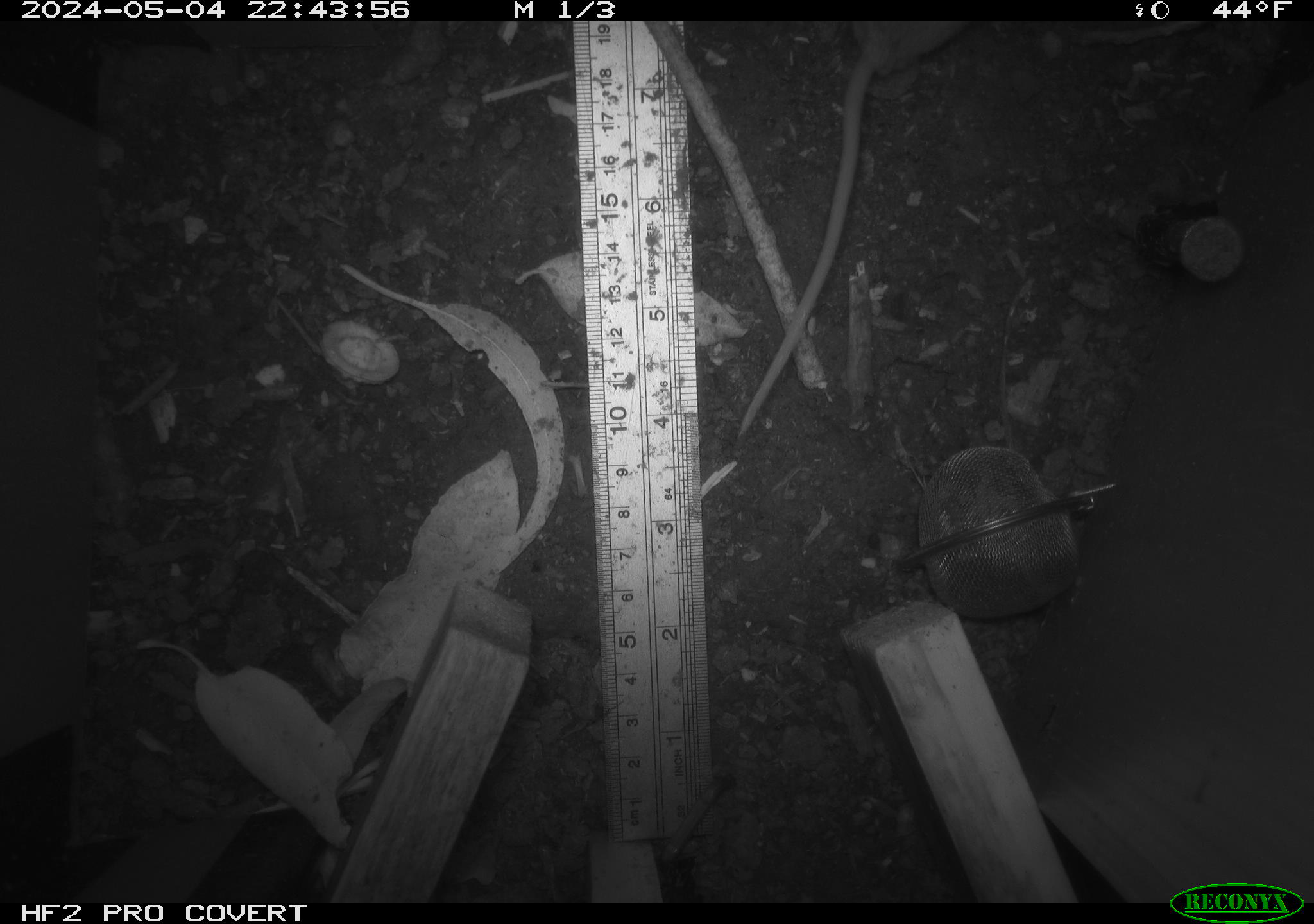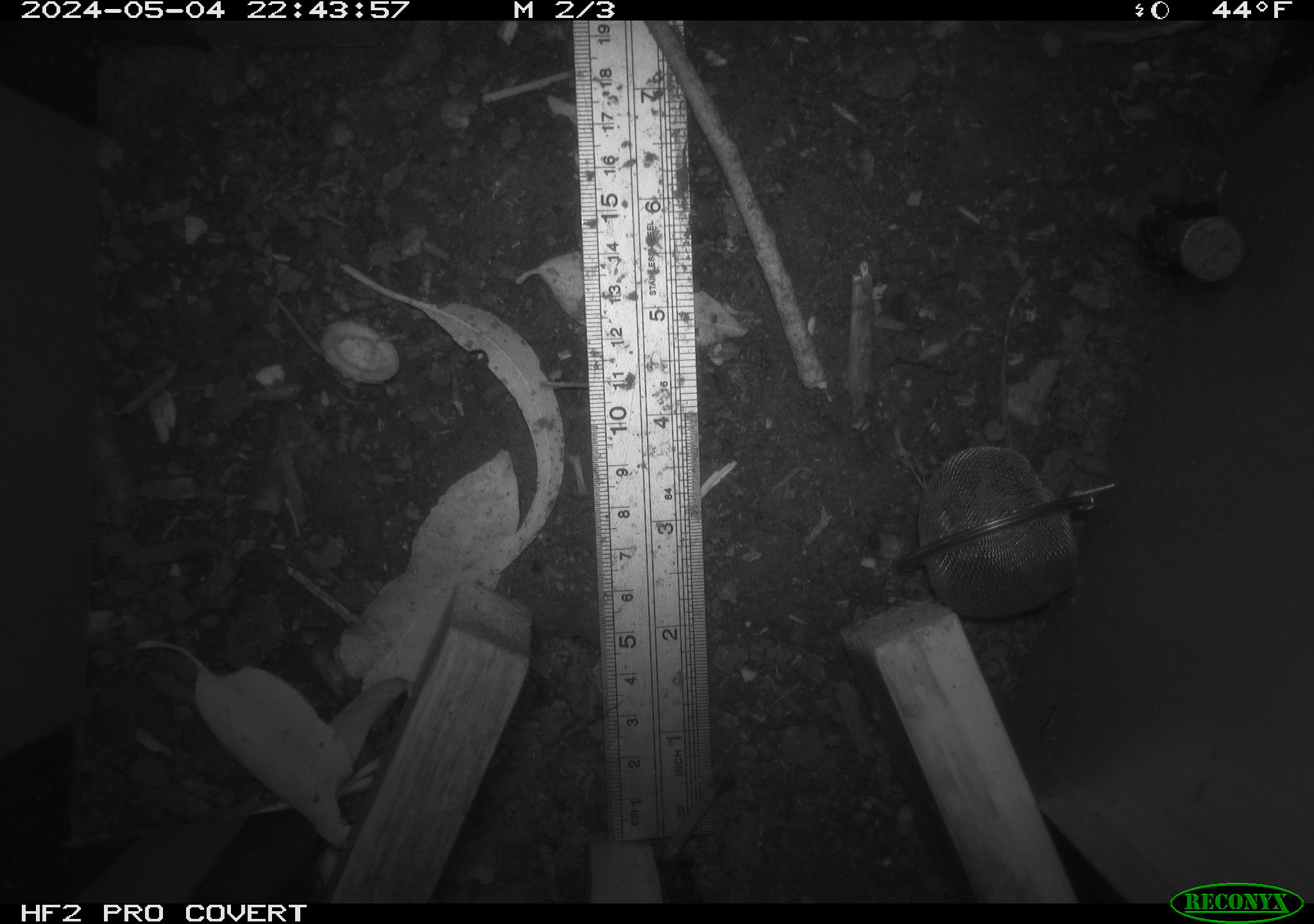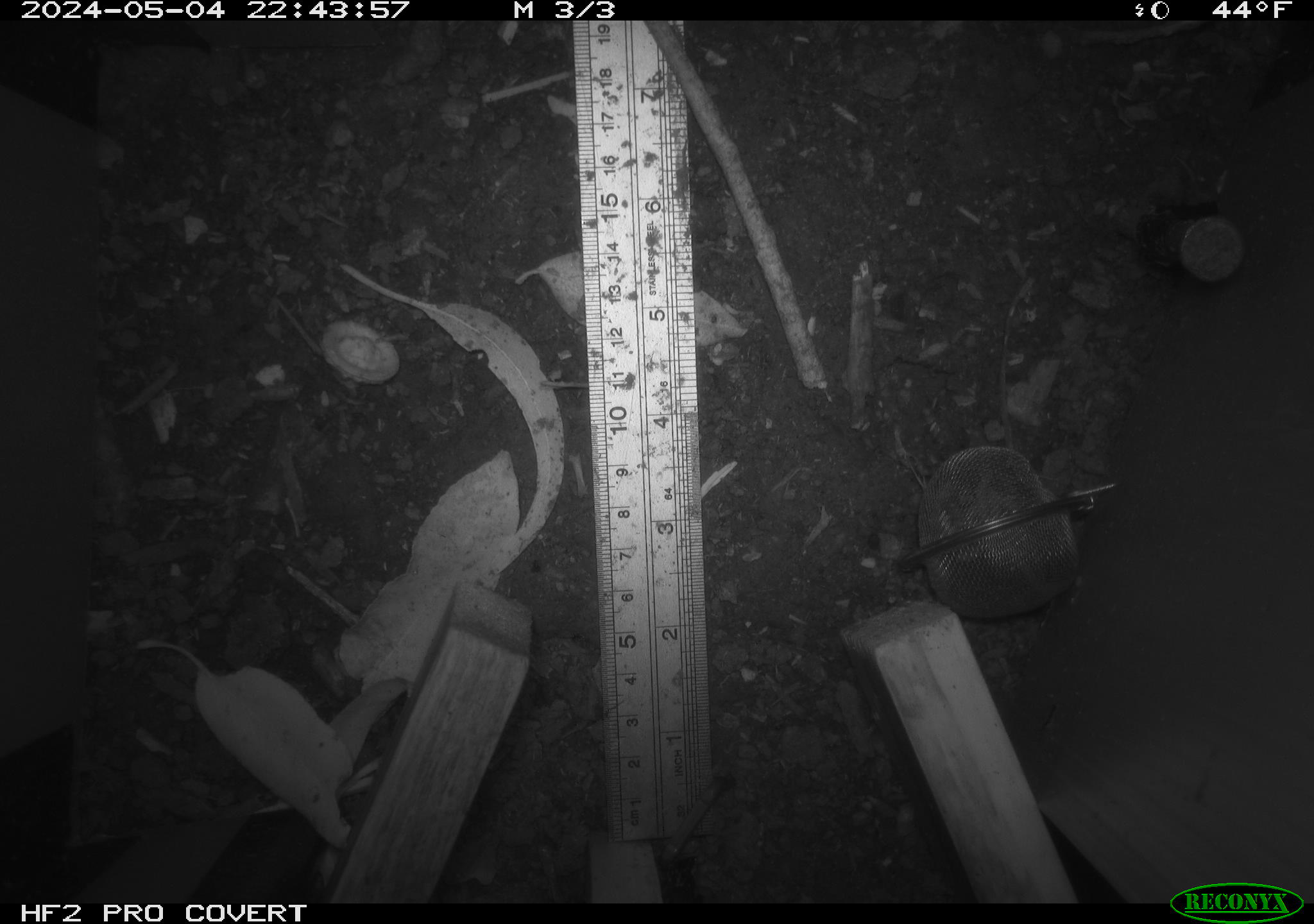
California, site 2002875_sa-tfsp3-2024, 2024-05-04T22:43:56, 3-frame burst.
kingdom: Animalia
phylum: Chordata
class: Mammalia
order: Rodentia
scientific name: Rodentia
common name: rodent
Rodent (Rodentia).